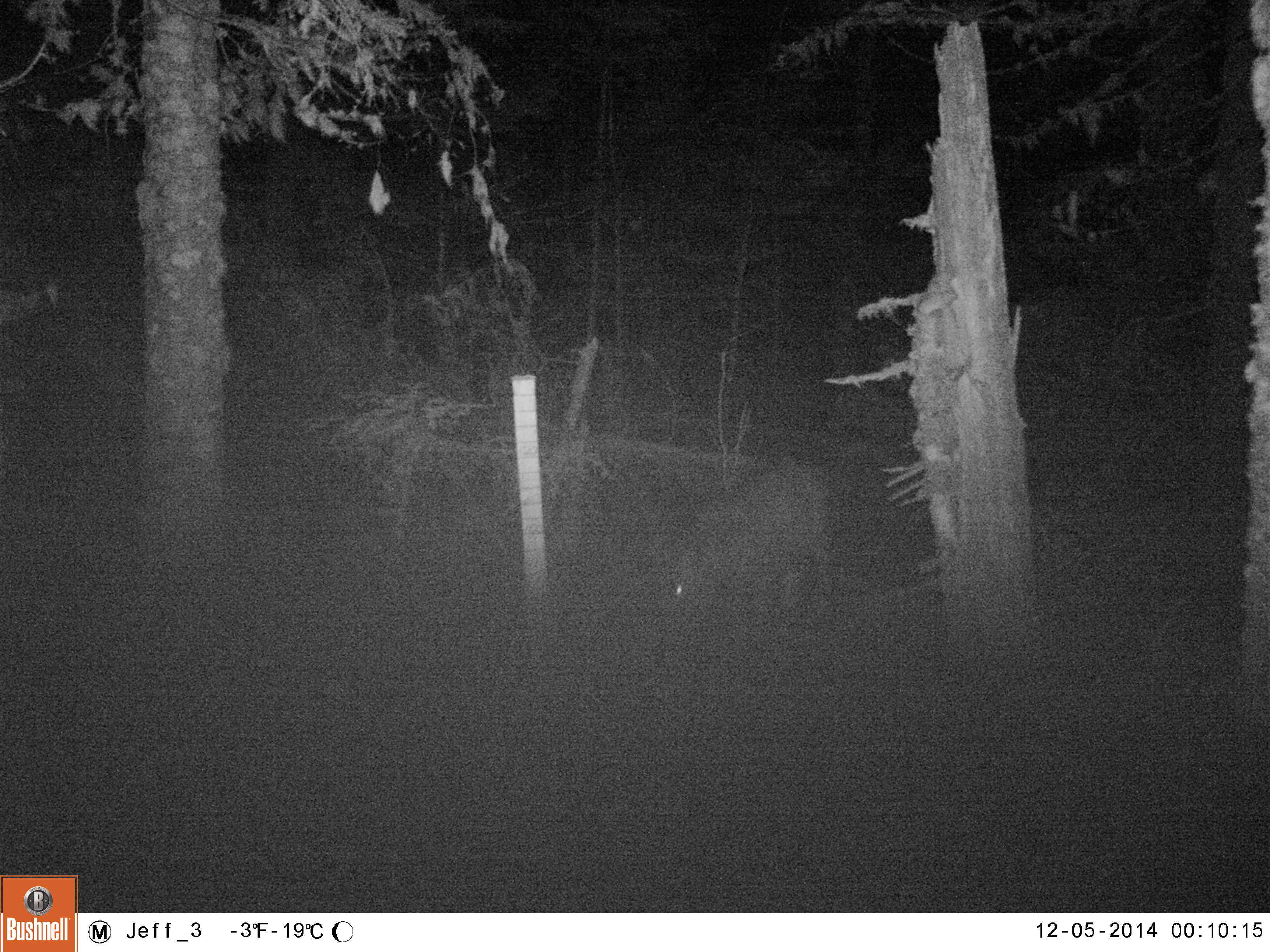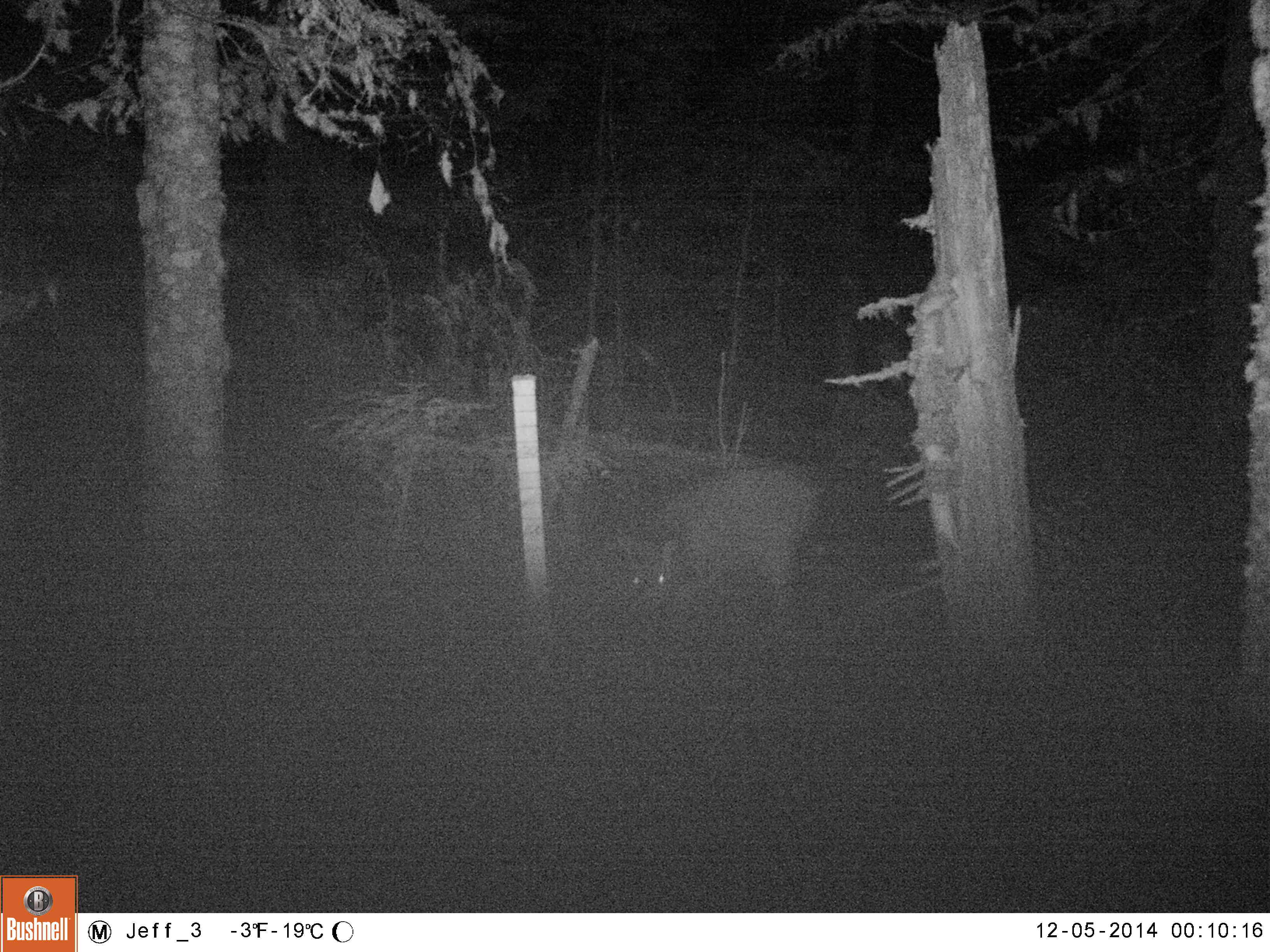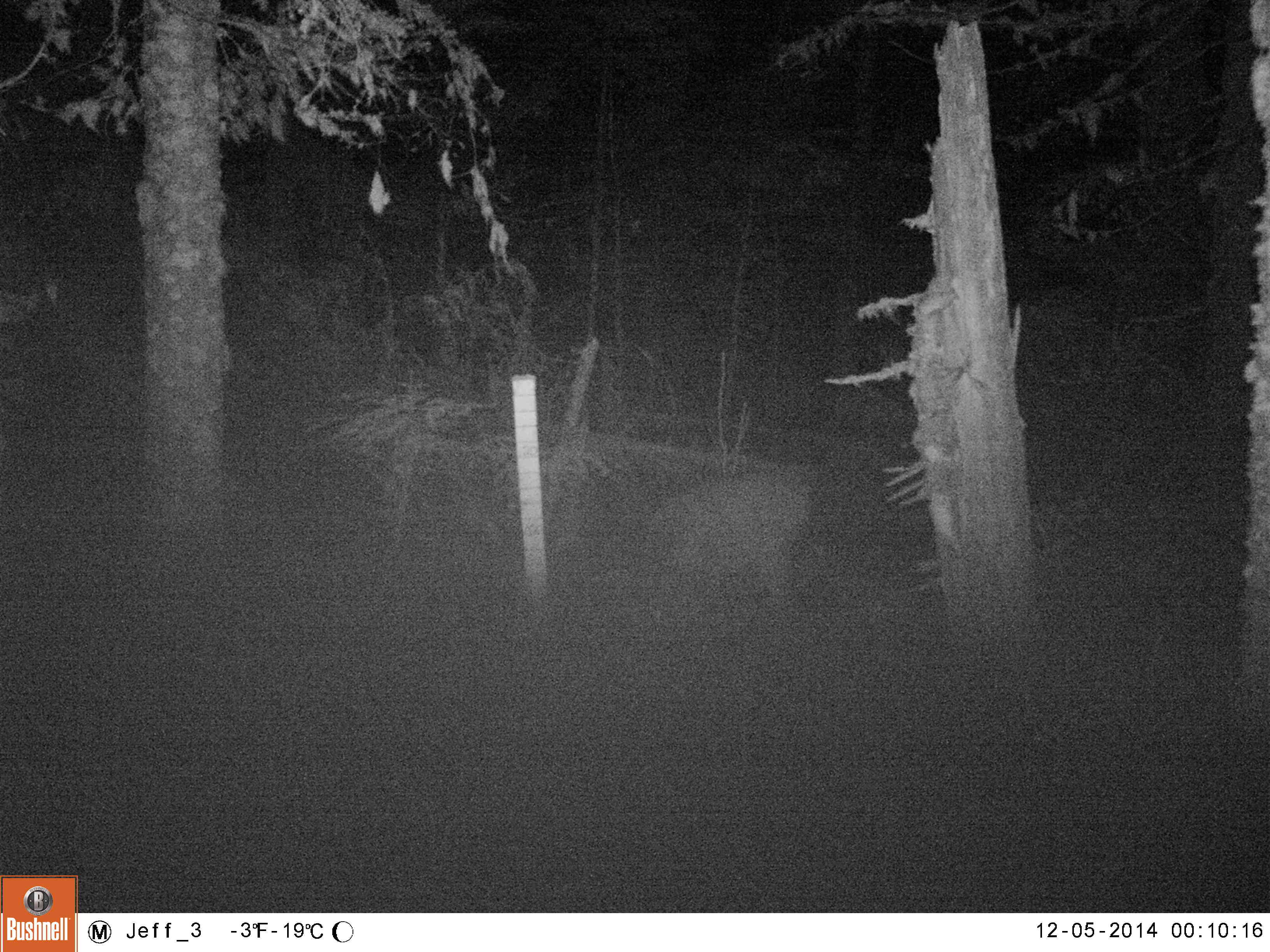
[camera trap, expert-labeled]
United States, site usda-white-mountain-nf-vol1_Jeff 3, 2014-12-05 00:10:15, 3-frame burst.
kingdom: Animalia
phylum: Chordata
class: Mammalia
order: Artiodactyla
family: Cervidae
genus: Odocoileus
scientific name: Odocoileus virginianus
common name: white-tailed deer